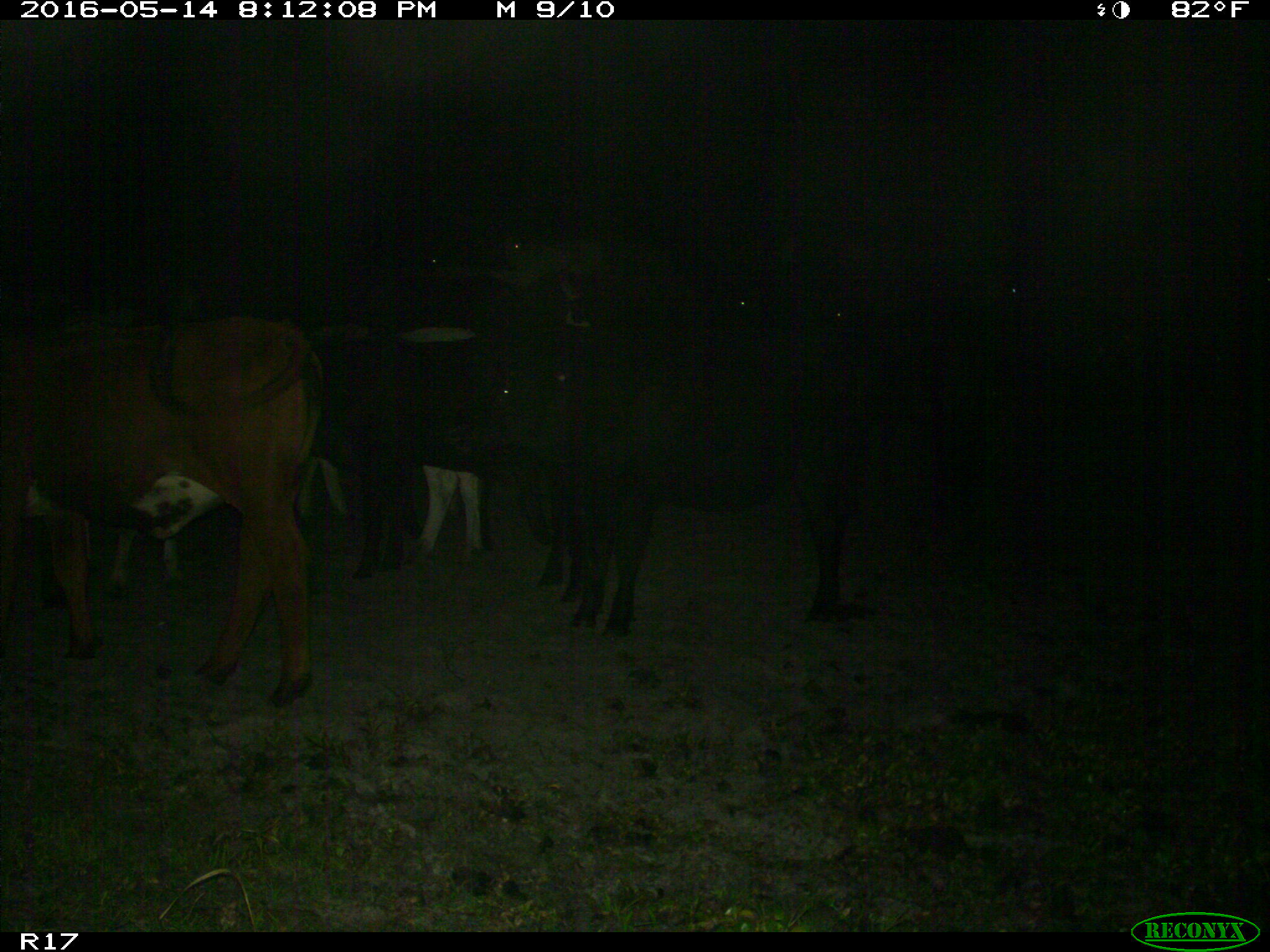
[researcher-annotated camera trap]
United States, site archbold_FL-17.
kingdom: Animalia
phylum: Chordata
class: Mammalia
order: Artiodactyla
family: Bovidae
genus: Bos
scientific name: Bos taurus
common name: domestic cow